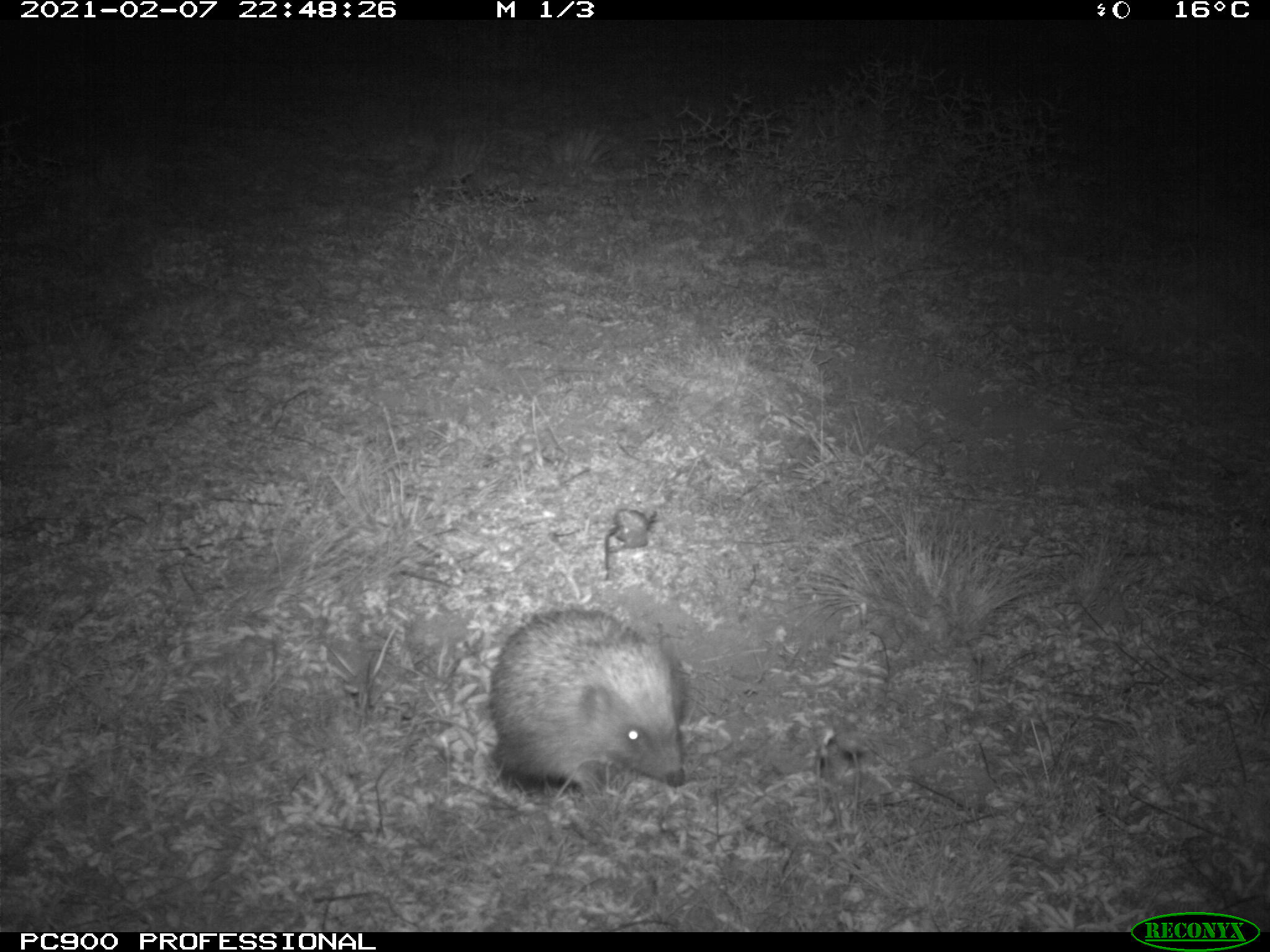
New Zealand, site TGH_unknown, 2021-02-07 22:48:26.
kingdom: Animalia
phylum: Chordata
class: Mammalia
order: Eulipotyphla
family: Erinaceidae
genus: Erinaceus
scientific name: Erinaceus europaeus europaeus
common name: european hedgehog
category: hedgehog